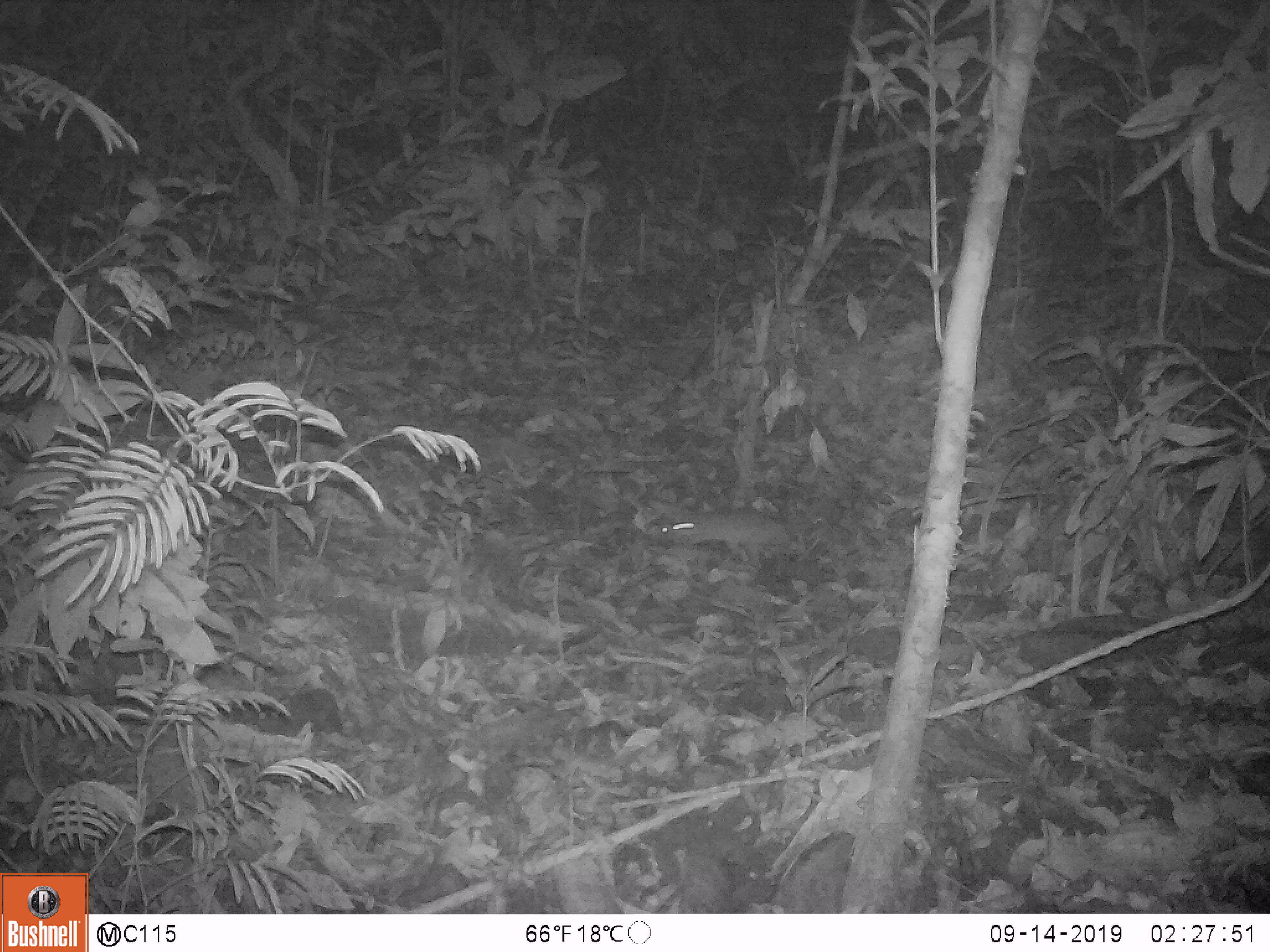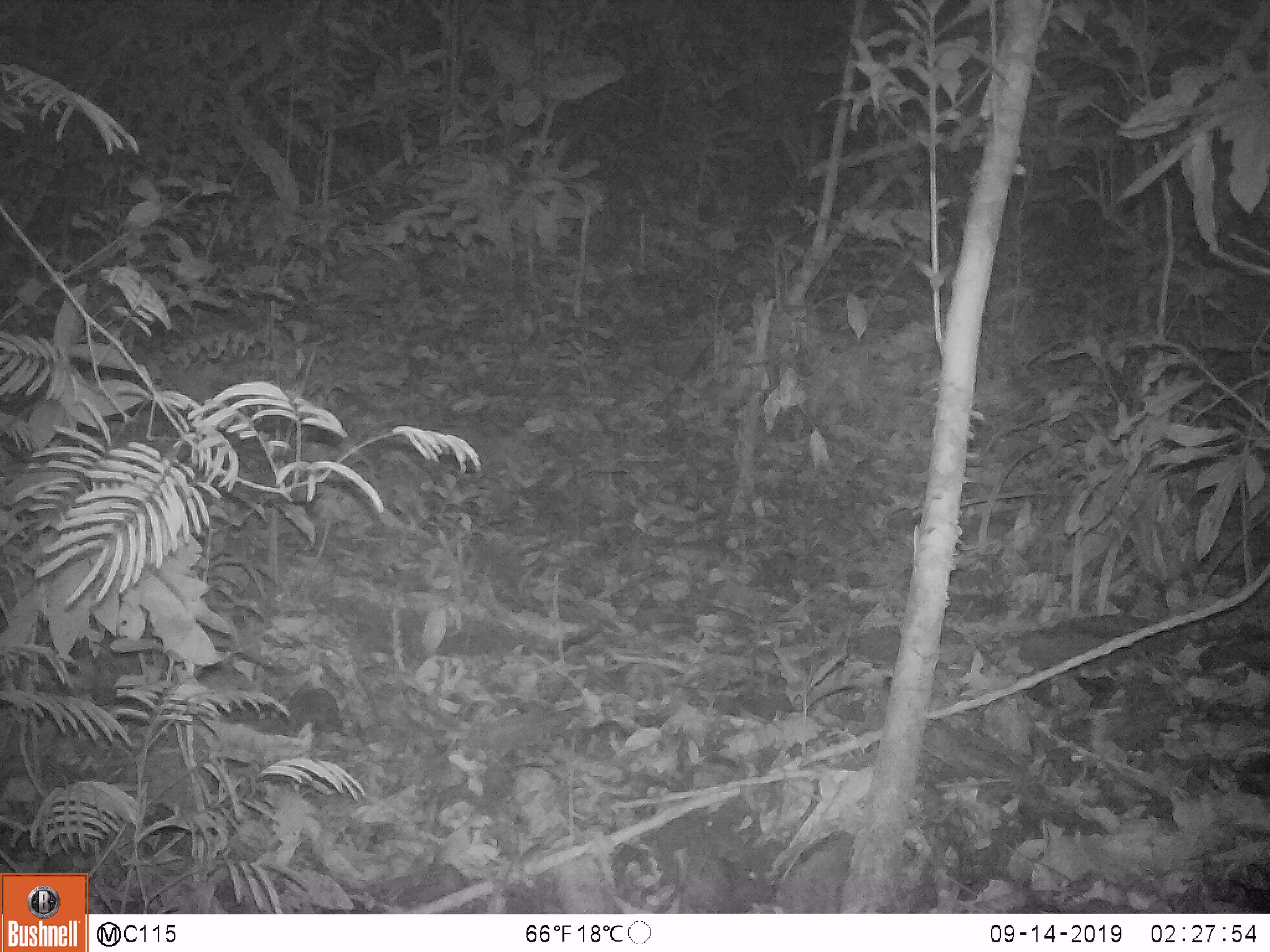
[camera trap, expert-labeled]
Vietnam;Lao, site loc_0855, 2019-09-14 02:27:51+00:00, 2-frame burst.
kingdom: Animalia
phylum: Chordata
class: Mammalia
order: Rodentia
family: Muridae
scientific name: Muridae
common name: old-world mice and rats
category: unidentified murid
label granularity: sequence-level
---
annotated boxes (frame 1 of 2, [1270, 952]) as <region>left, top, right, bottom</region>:
unidentified murid: <region>656, 506, 790, 569</region>